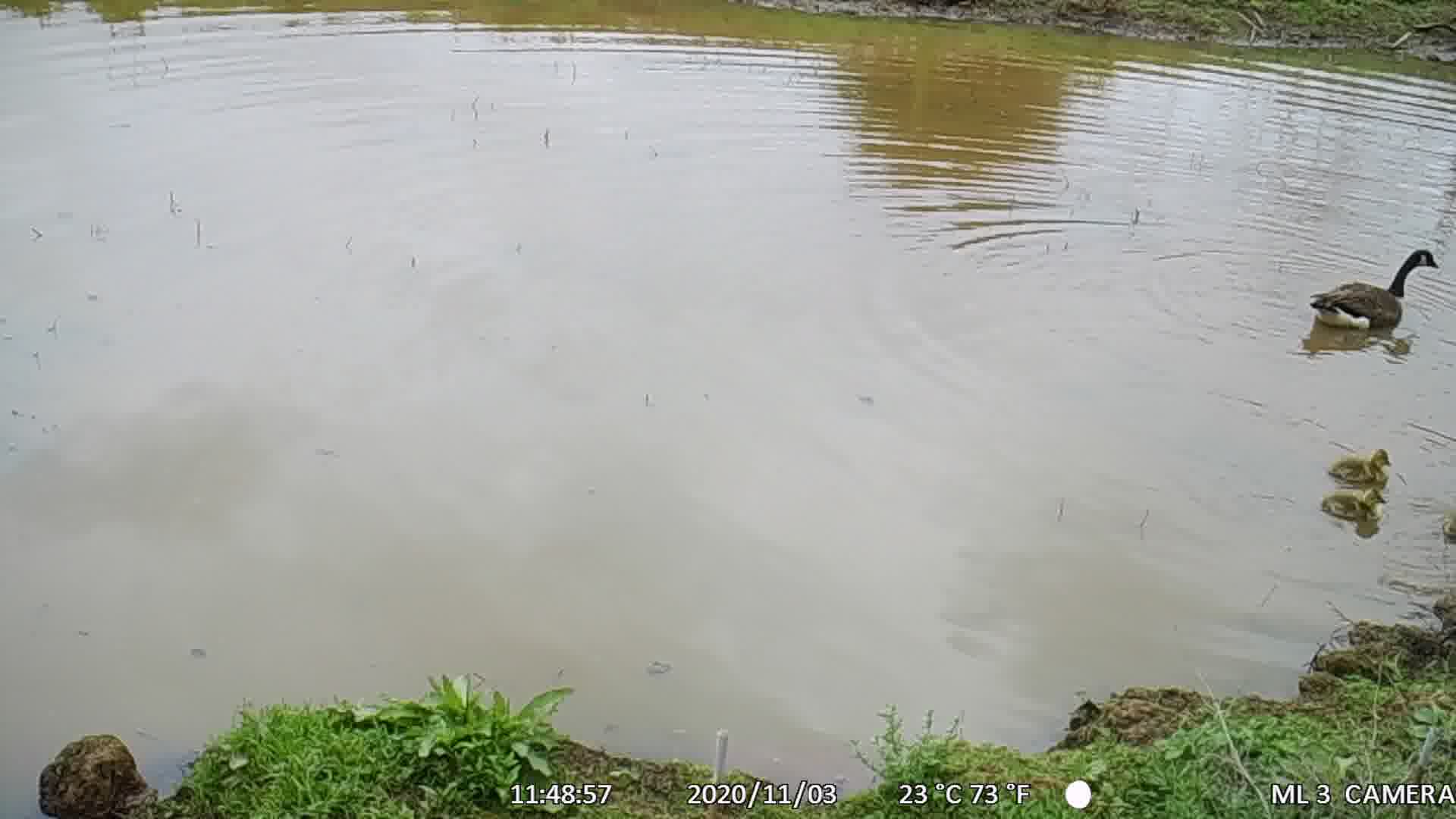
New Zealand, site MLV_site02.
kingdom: Animalia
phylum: Chordata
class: Aves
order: Anseriformes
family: Anatidae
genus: Branta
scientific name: Branta canadensis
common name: canada goose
Canada goose (Branta canadensis).